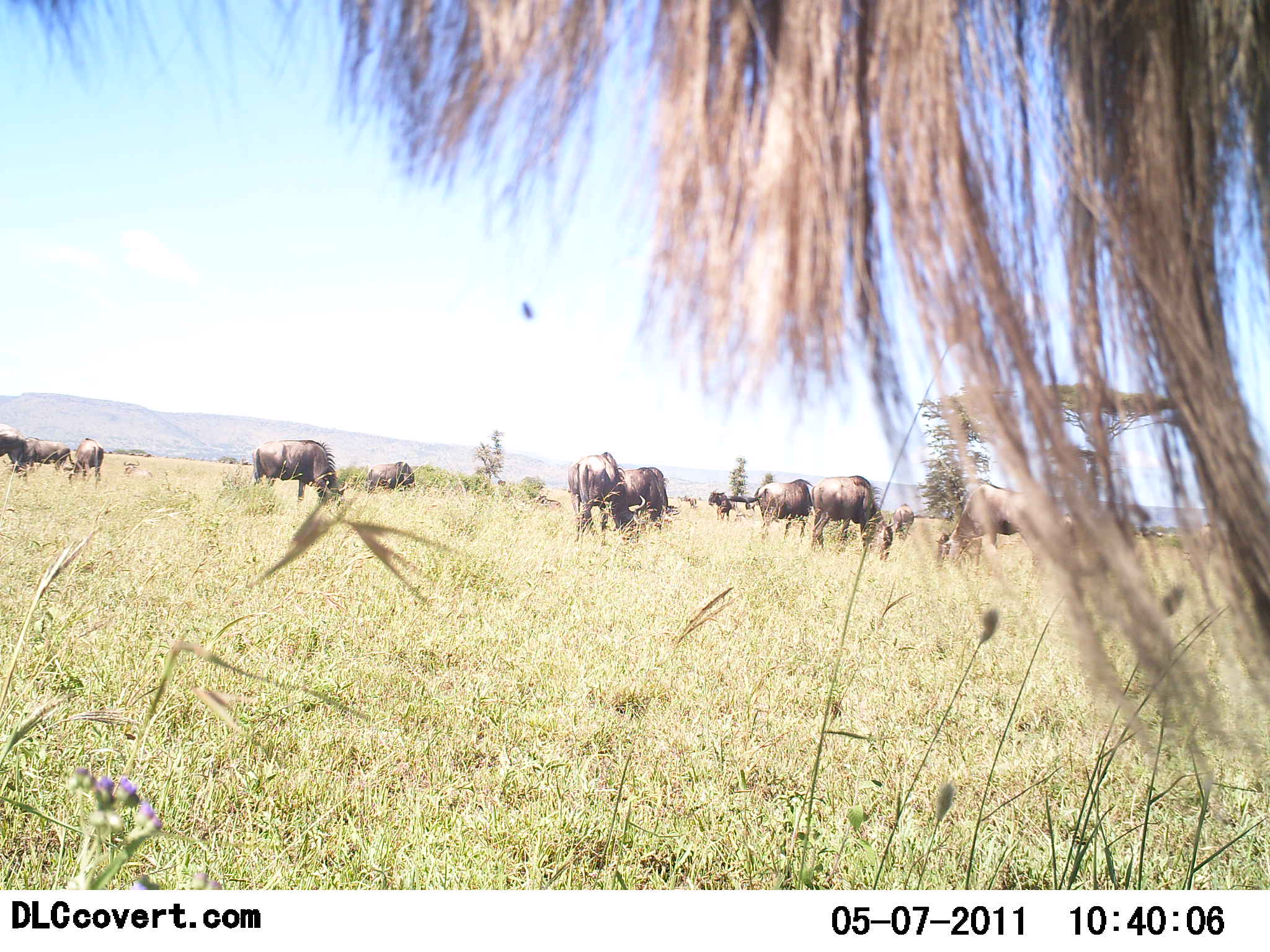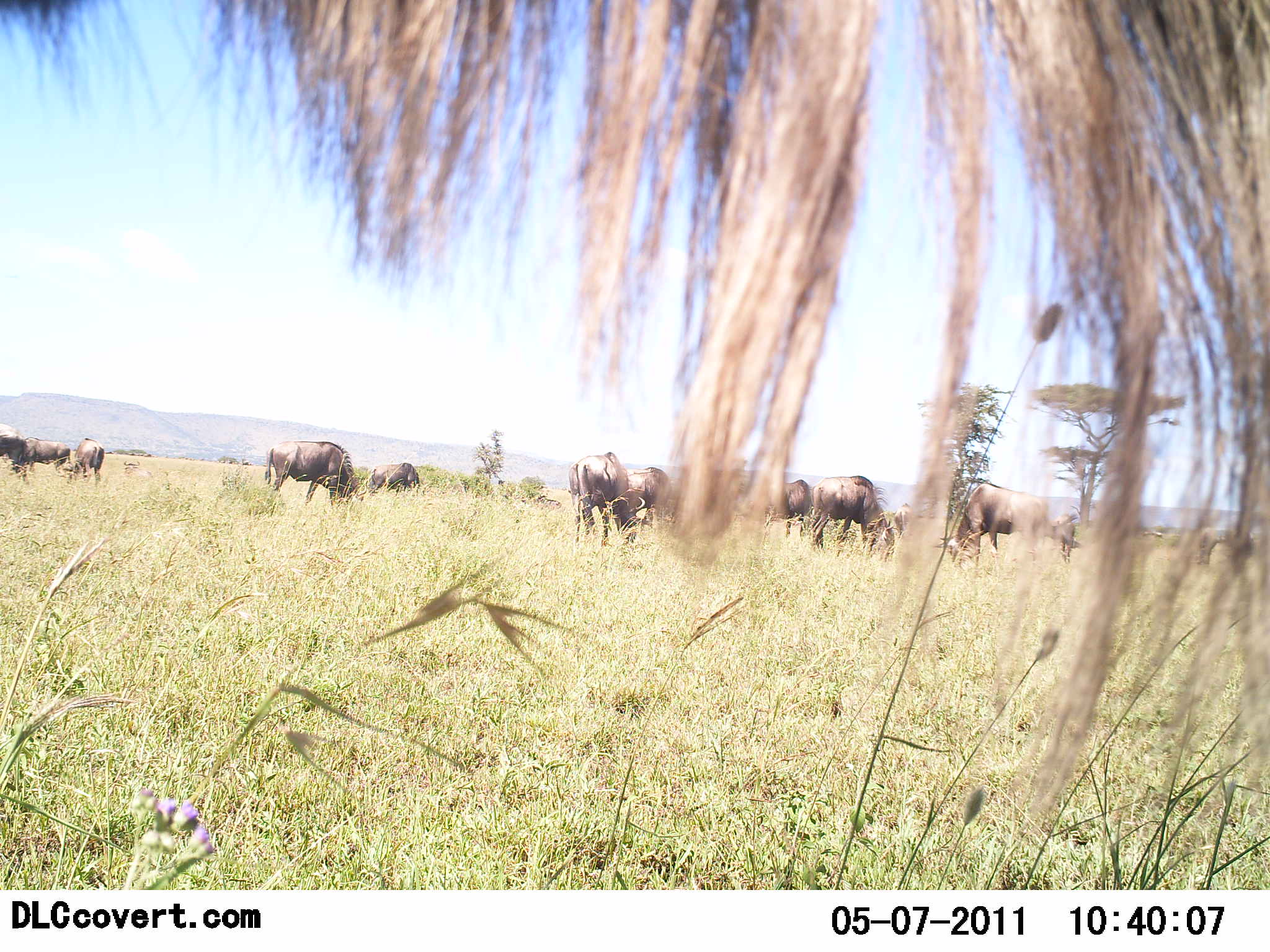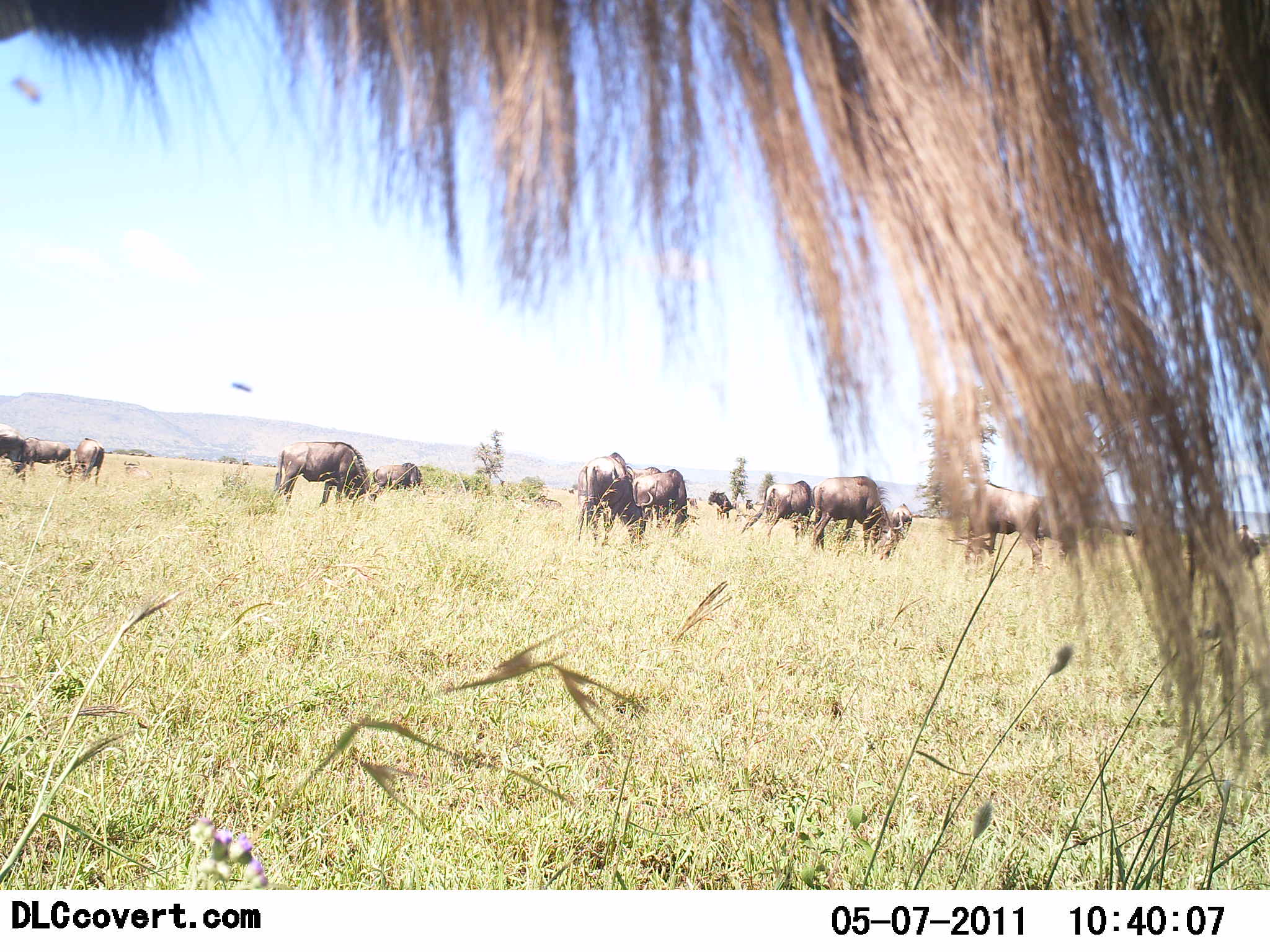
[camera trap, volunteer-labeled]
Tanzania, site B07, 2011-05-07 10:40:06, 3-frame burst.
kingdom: Animalia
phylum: Chordata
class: Mammalia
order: Artiodactyla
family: Bovidae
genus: Connochaetes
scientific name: Connochaetes taurinus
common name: blue wildebeest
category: wildebeest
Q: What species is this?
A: Wildebeest (blue wildebeest) (Connochaetes taurinus).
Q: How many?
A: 11-50.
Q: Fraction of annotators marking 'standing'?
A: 53%.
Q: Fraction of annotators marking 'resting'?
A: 7%.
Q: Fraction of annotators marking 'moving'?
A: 13%.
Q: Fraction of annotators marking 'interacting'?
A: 0%.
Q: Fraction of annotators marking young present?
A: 0%.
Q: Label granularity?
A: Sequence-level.